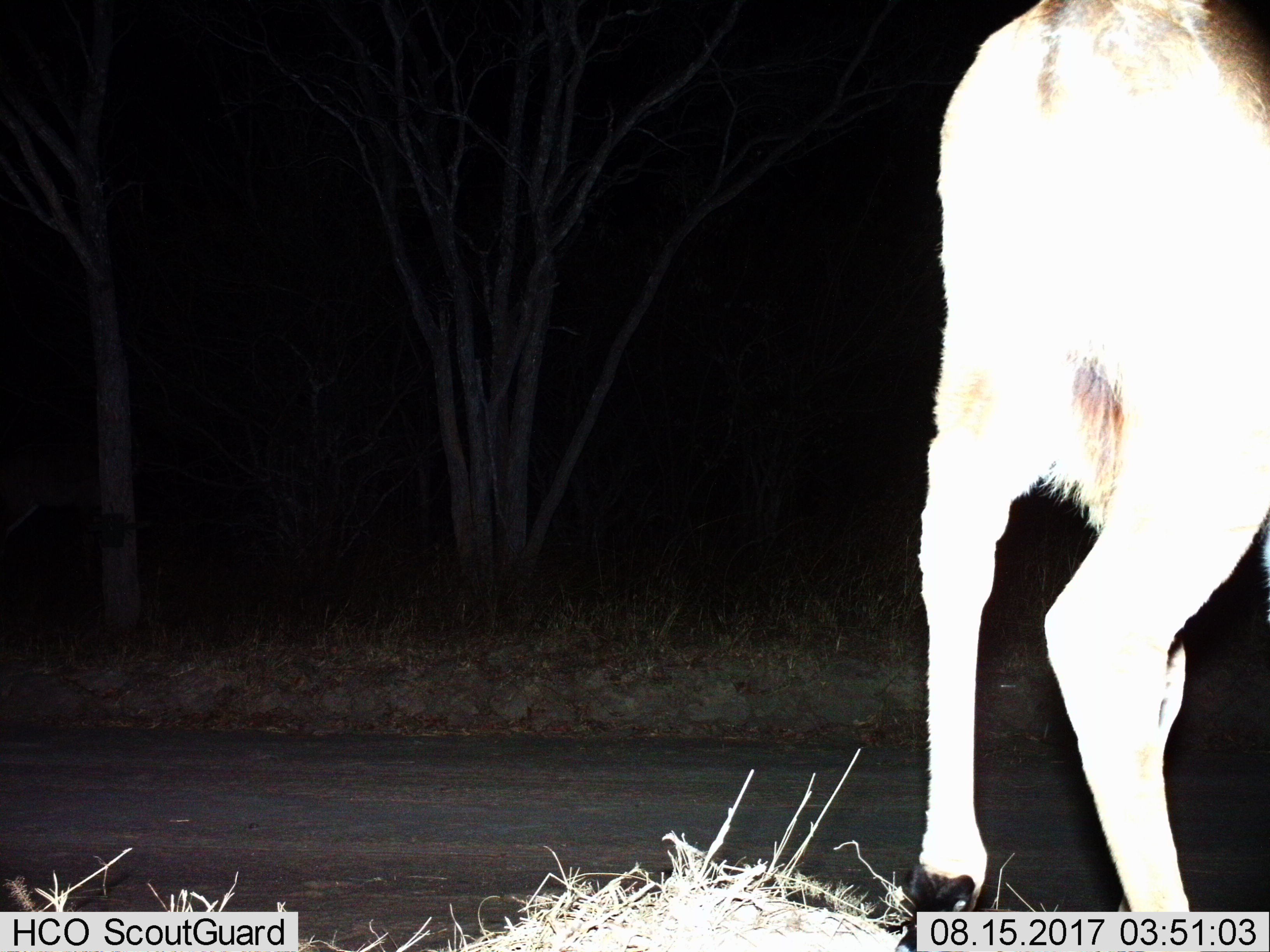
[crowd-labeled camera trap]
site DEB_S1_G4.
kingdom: Animalia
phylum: Chordata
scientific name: Vertebrata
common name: domestic animal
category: domesticanimal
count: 1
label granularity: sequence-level